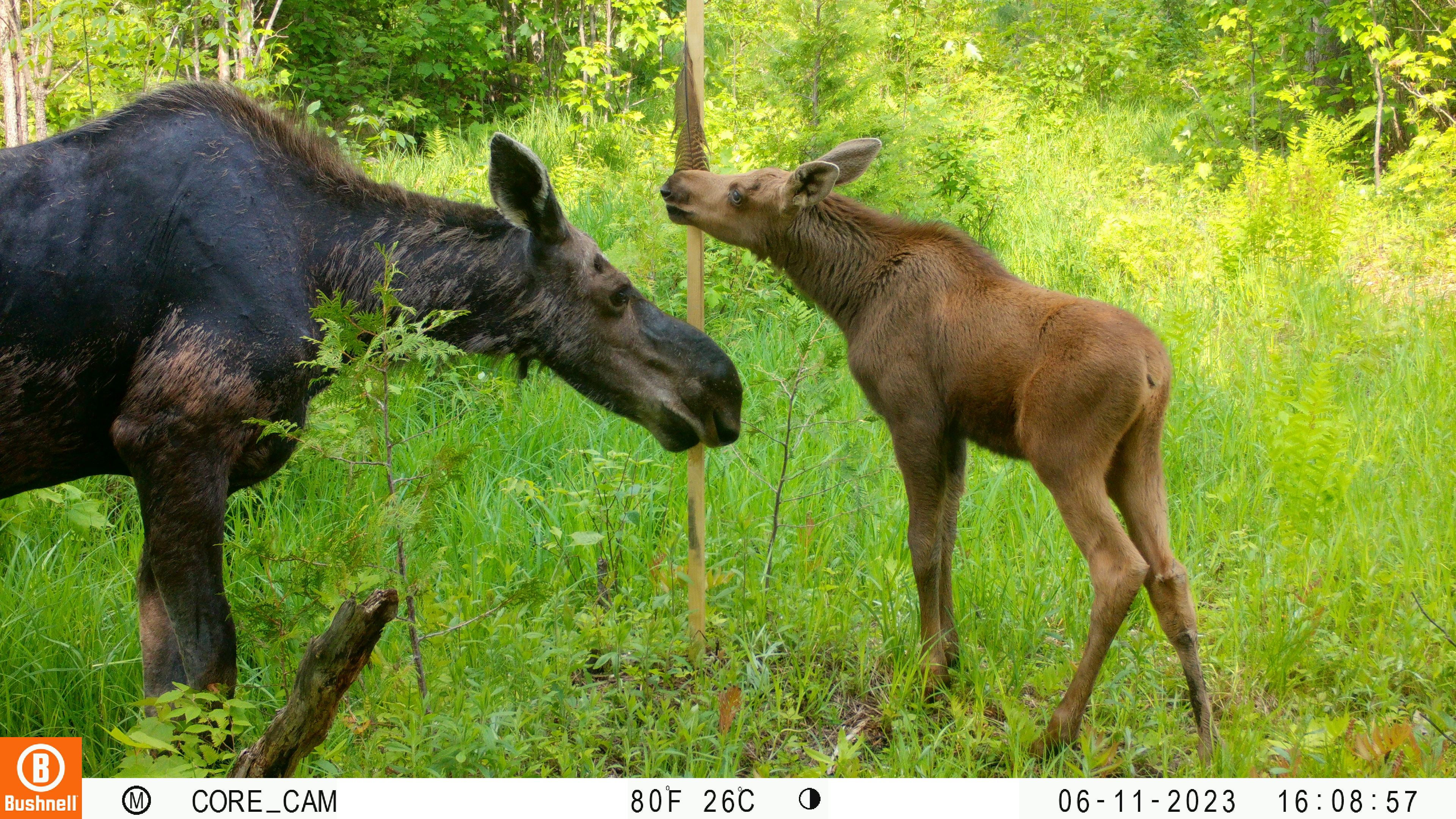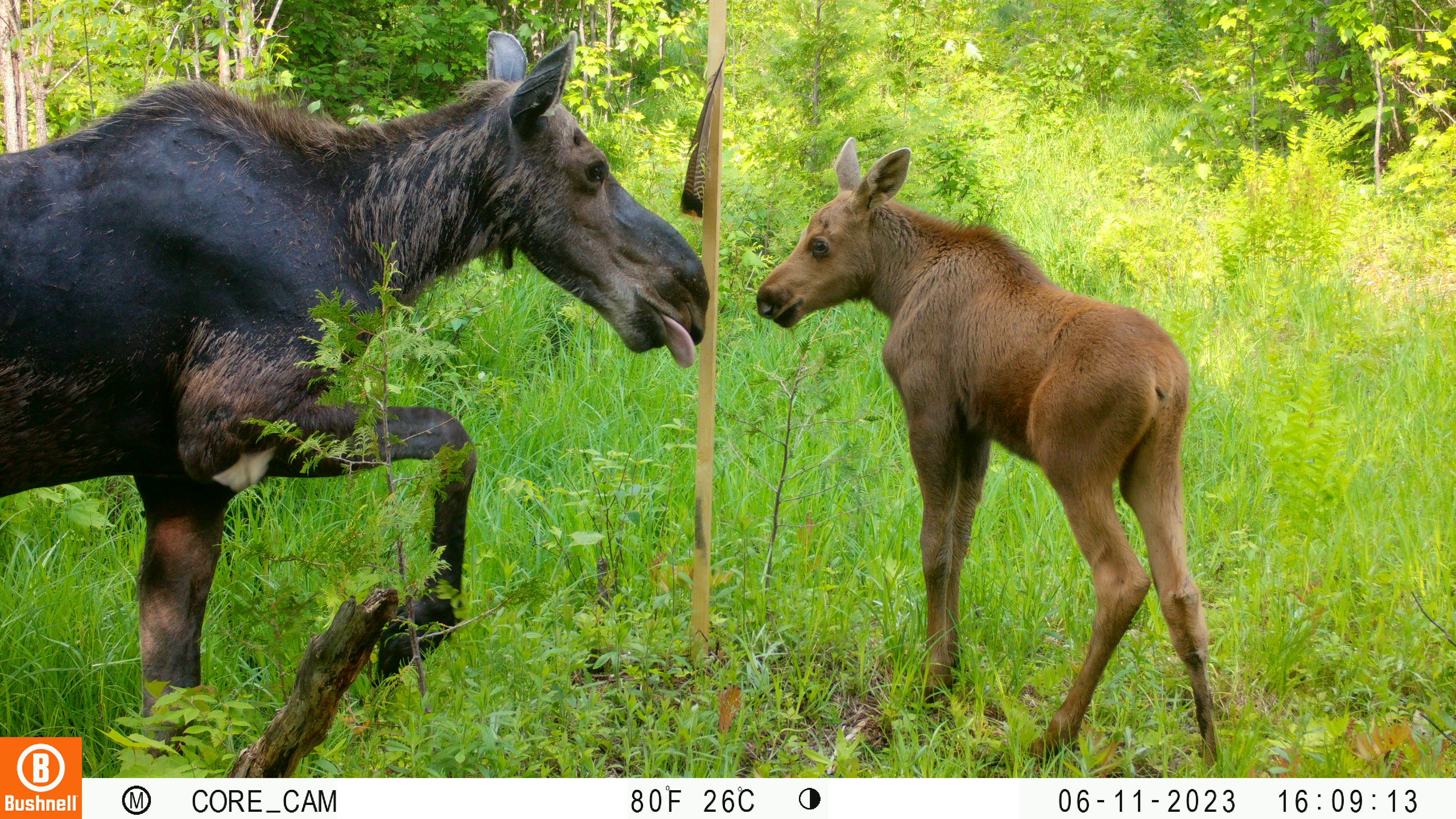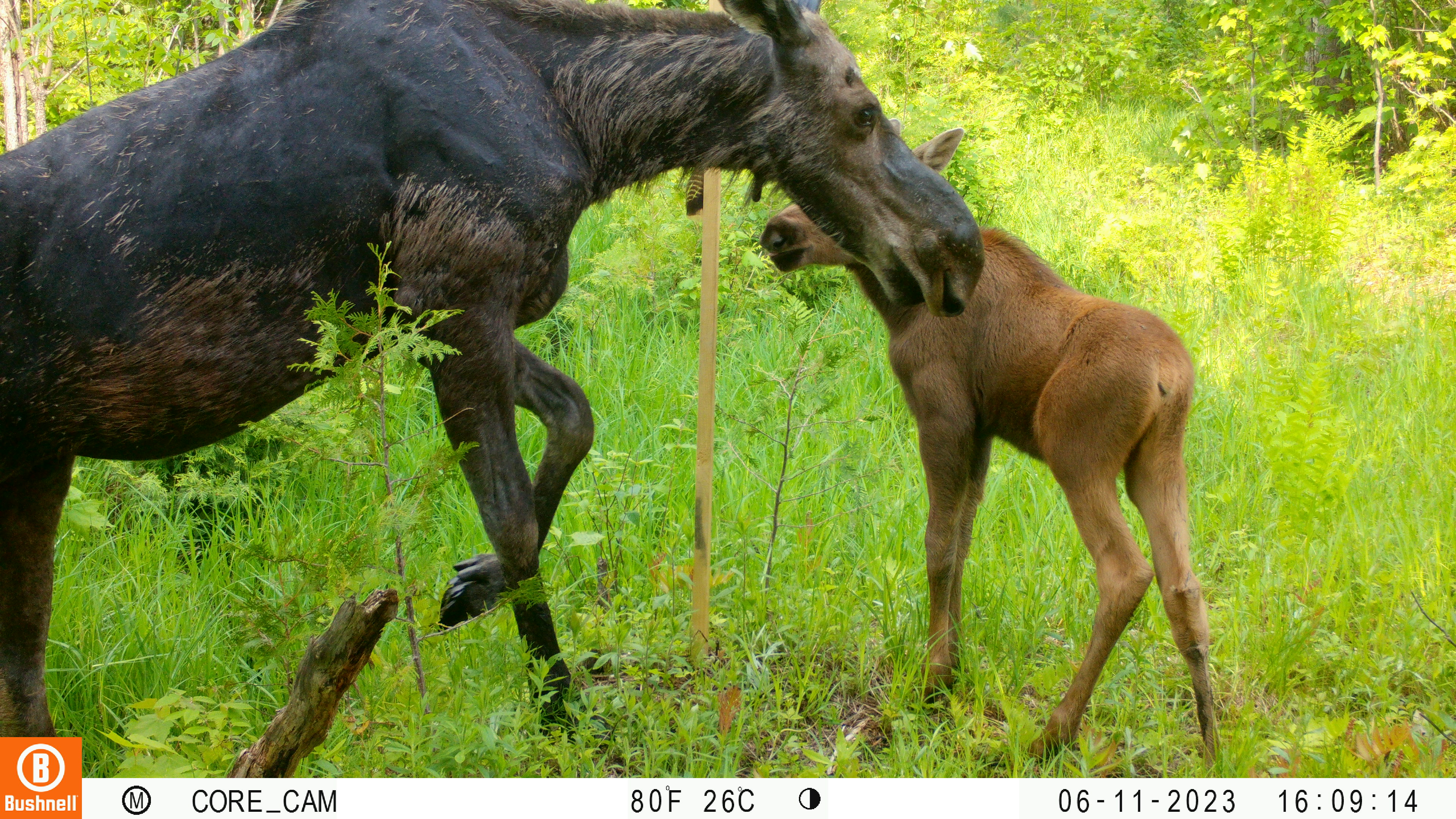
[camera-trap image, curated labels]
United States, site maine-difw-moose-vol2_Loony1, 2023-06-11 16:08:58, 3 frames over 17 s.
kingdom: Animalia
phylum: Chordata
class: Mammalia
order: Artiodactyla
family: Cervidae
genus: Alces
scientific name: Alces alces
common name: moose